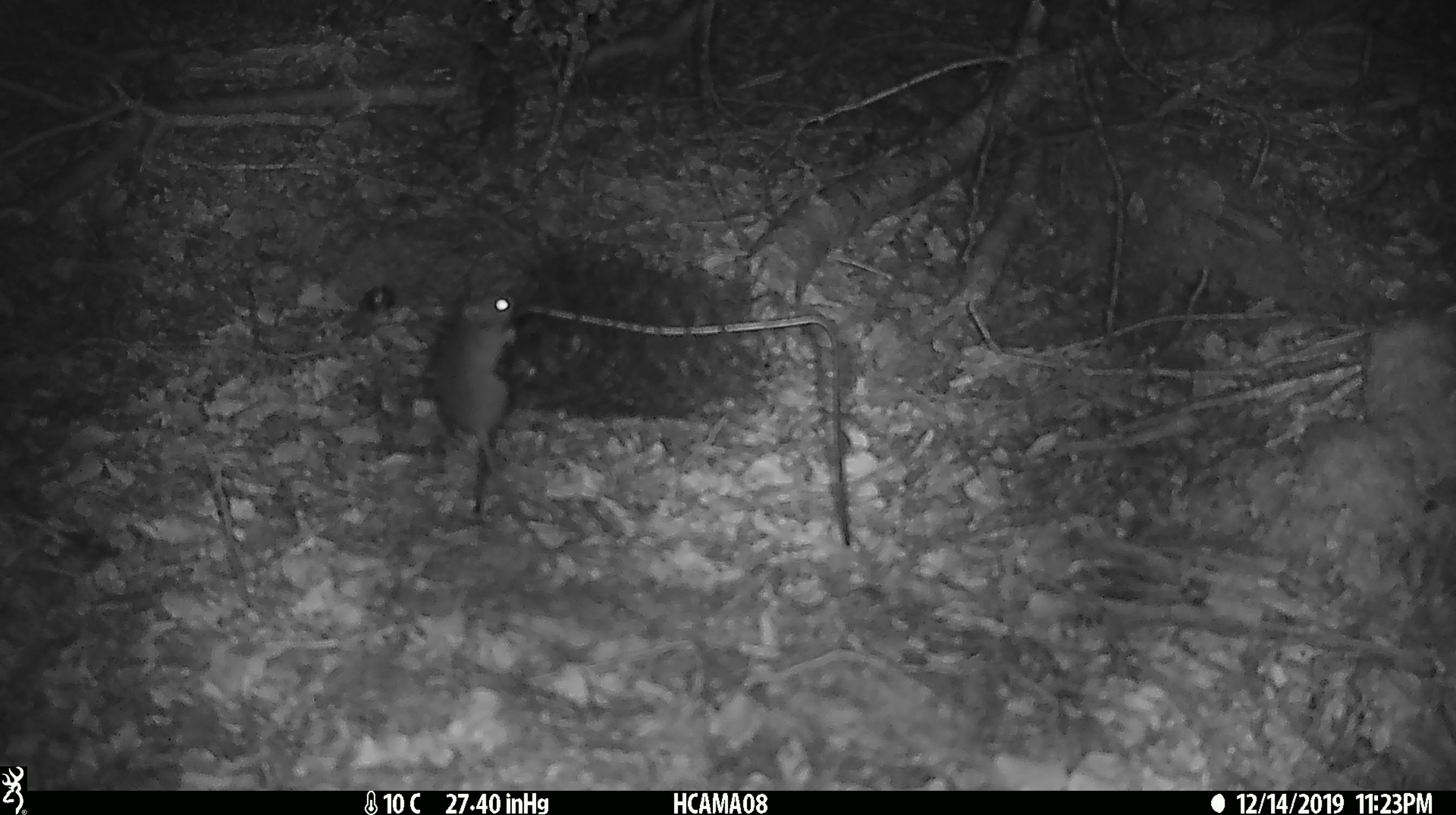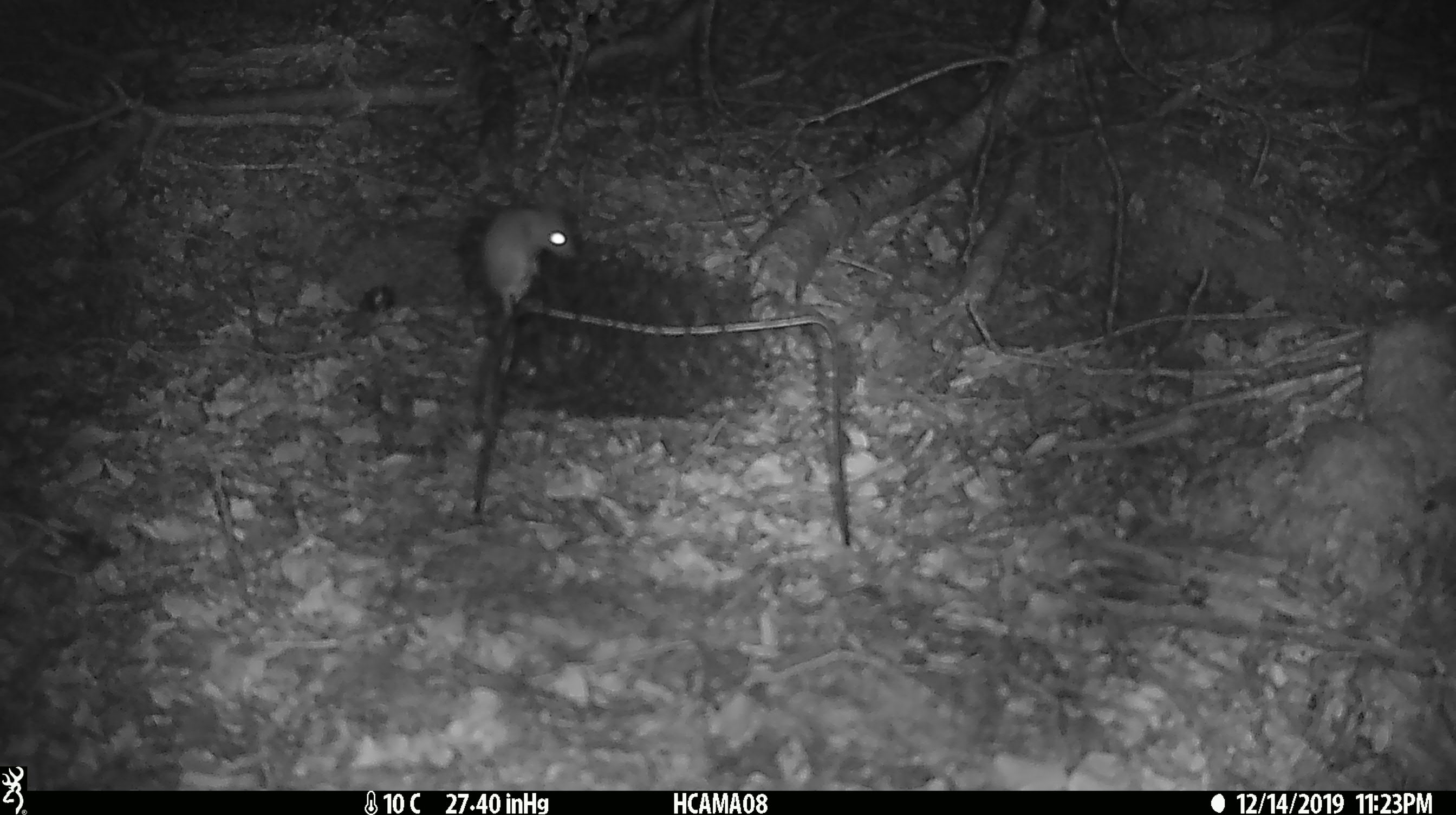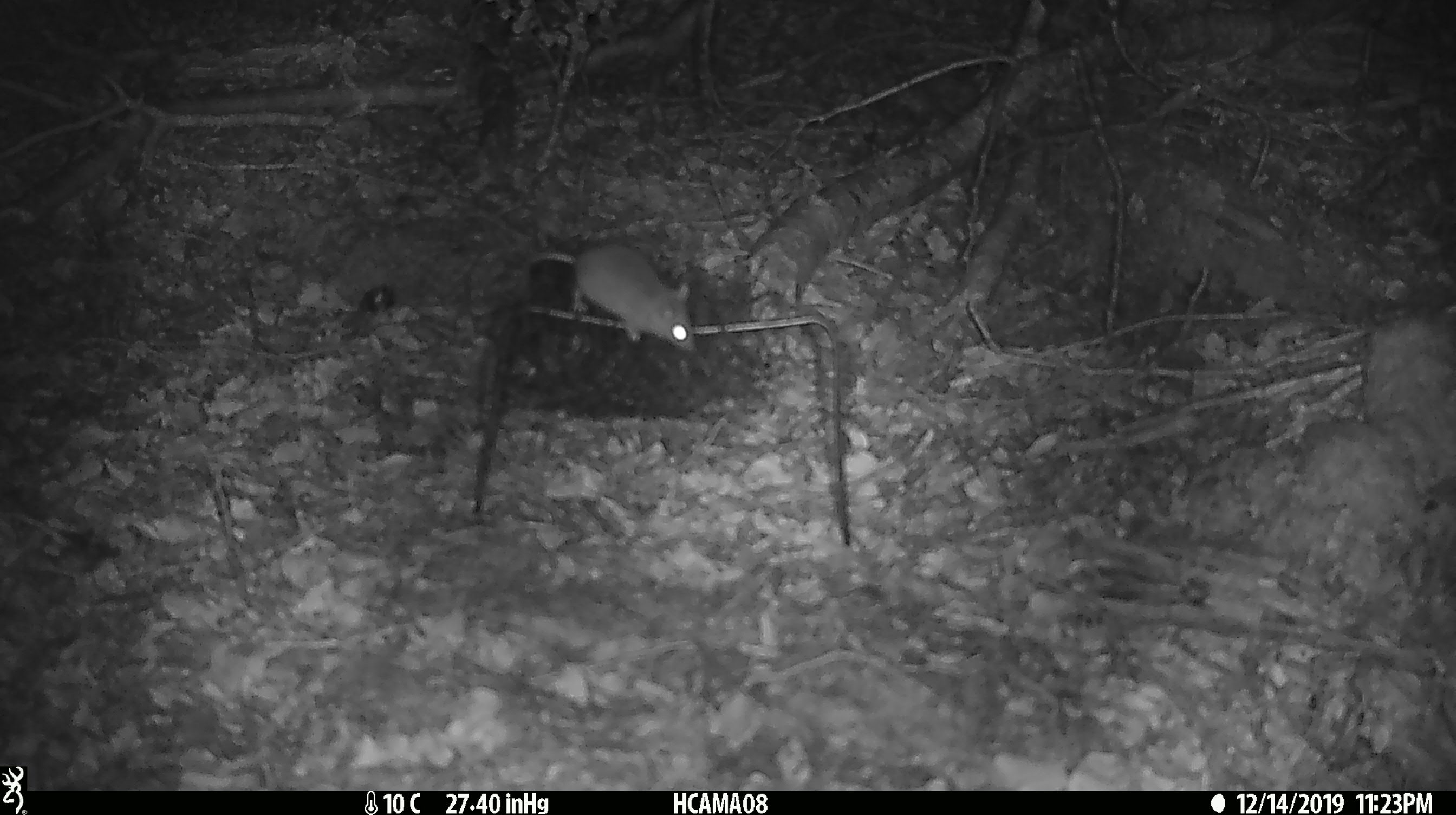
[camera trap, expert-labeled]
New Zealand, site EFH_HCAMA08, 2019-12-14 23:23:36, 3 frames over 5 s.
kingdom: Animalia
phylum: Chordata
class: Mammalia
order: Rodentia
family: Muridae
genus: Mus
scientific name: Mus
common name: mouse